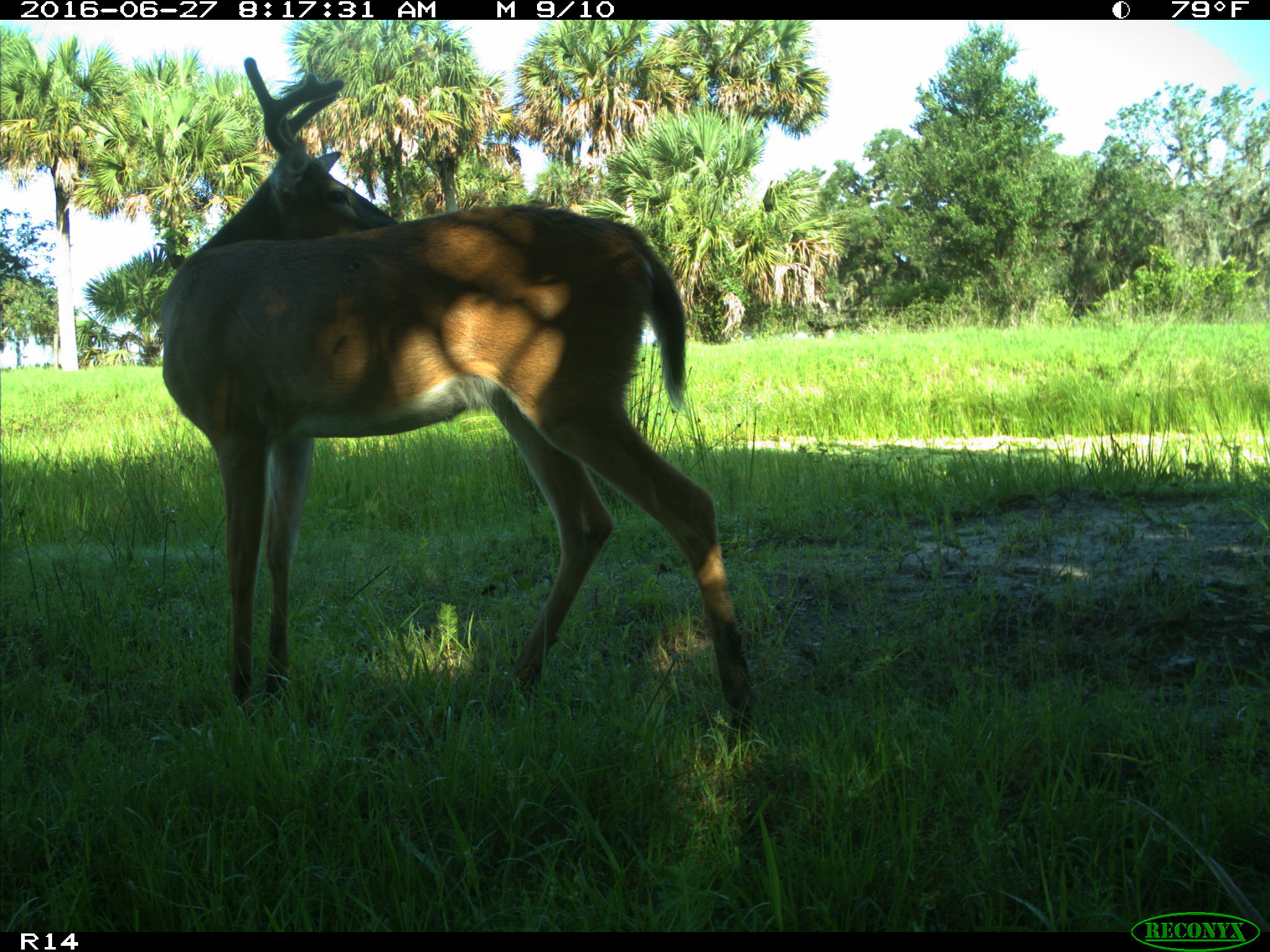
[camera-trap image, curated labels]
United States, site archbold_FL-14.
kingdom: Animalia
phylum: Chordata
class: Mammalia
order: Artiodactyla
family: Cervidae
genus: Odocoileus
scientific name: Odocoileus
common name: deer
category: unidentified deer